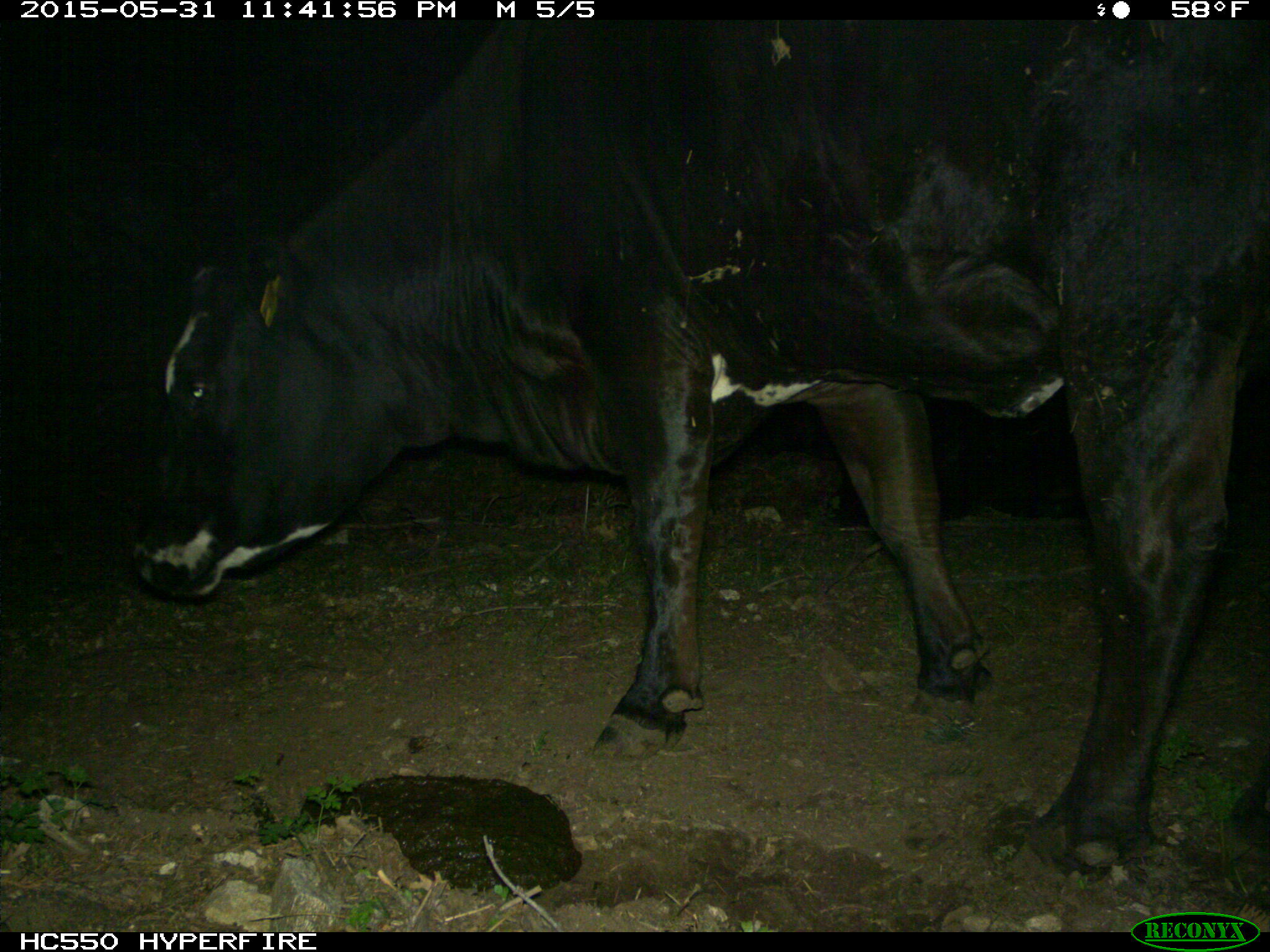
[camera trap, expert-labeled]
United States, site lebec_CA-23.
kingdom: Animalia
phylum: Chordata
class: Mammalia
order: Artiodactyla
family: Bovidae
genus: Bos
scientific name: Bos taurus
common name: domestic cow